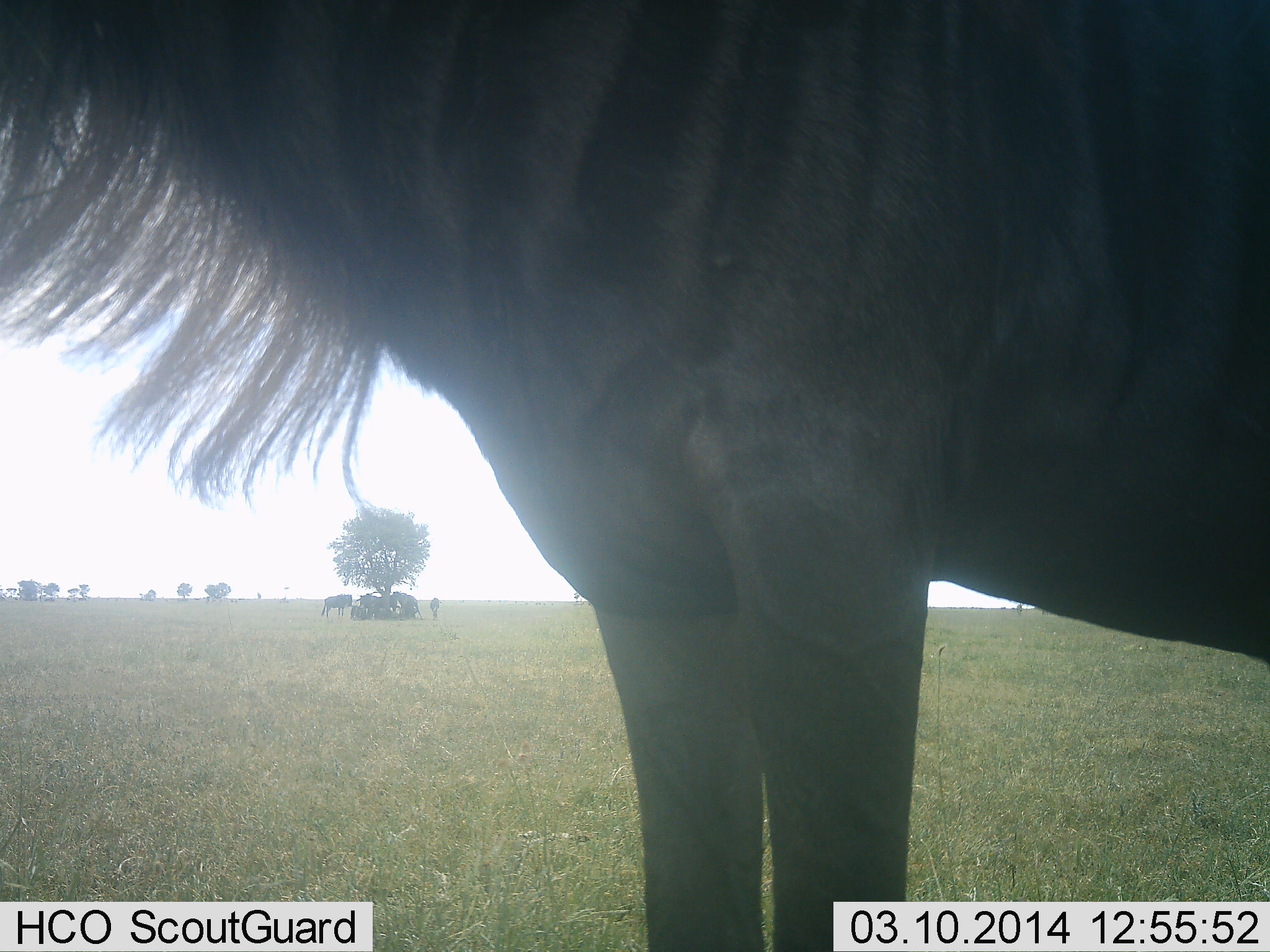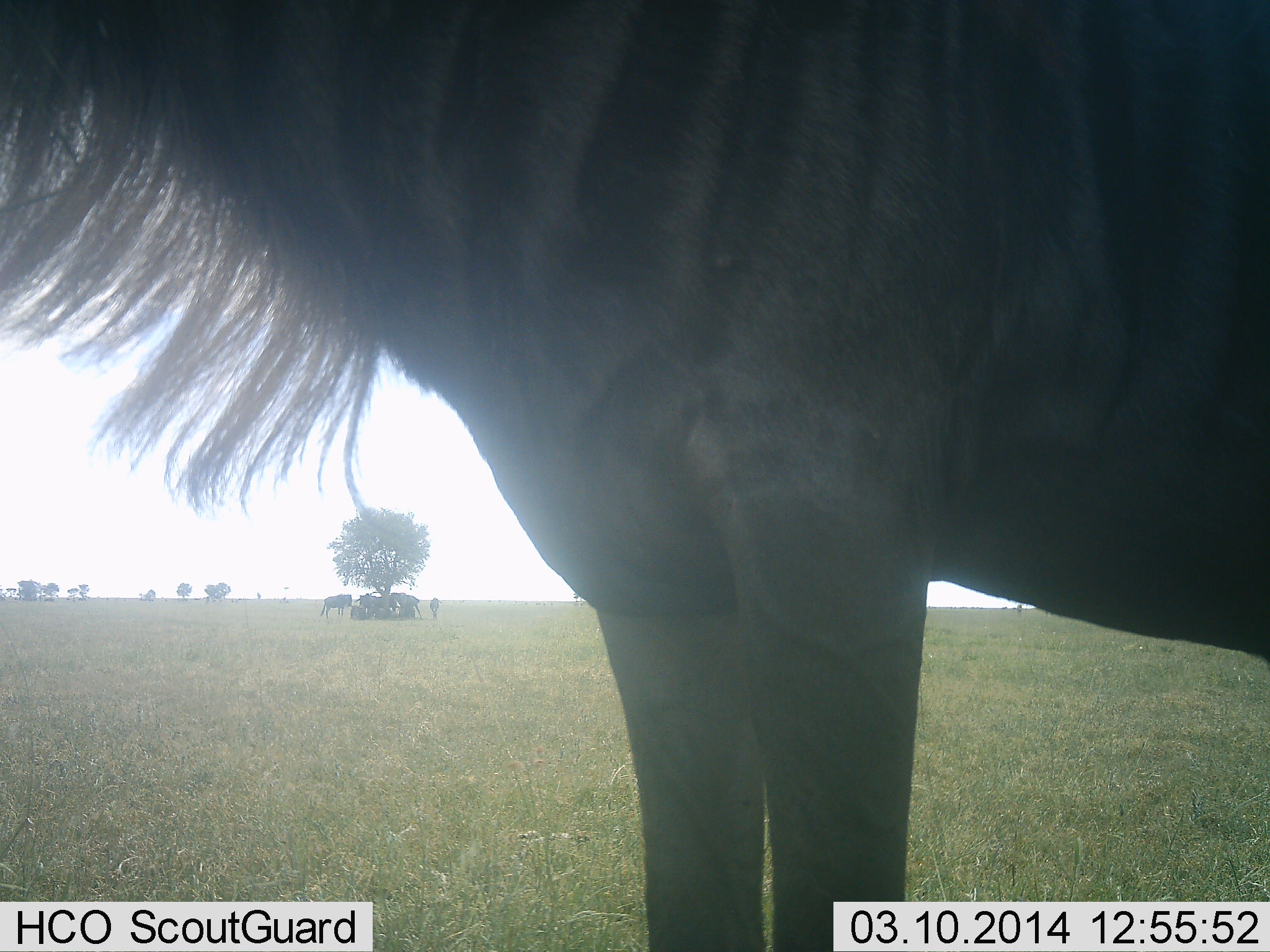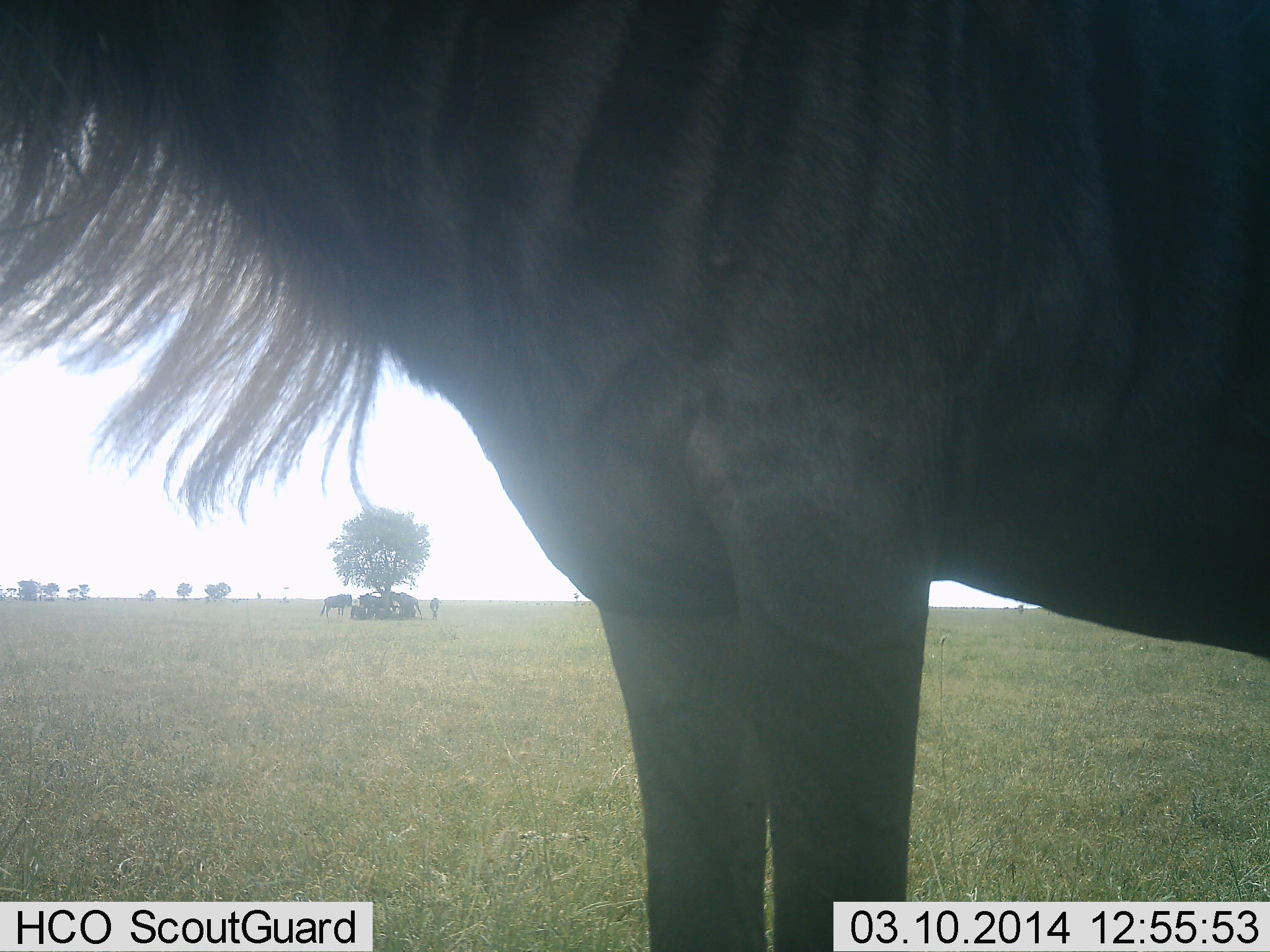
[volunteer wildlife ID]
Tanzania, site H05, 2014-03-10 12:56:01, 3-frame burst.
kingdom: Animalia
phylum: Chordata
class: Mammalia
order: Artiodactyla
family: Bovidae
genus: Connochaetes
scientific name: Connochaetes taurinus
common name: blue wildebeest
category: wildebeest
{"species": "wildebeest (blue wildebeest) (Connochaetes taurinus)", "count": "7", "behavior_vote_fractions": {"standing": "100%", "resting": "70%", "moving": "10%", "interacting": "0%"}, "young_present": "0%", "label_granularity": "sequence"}